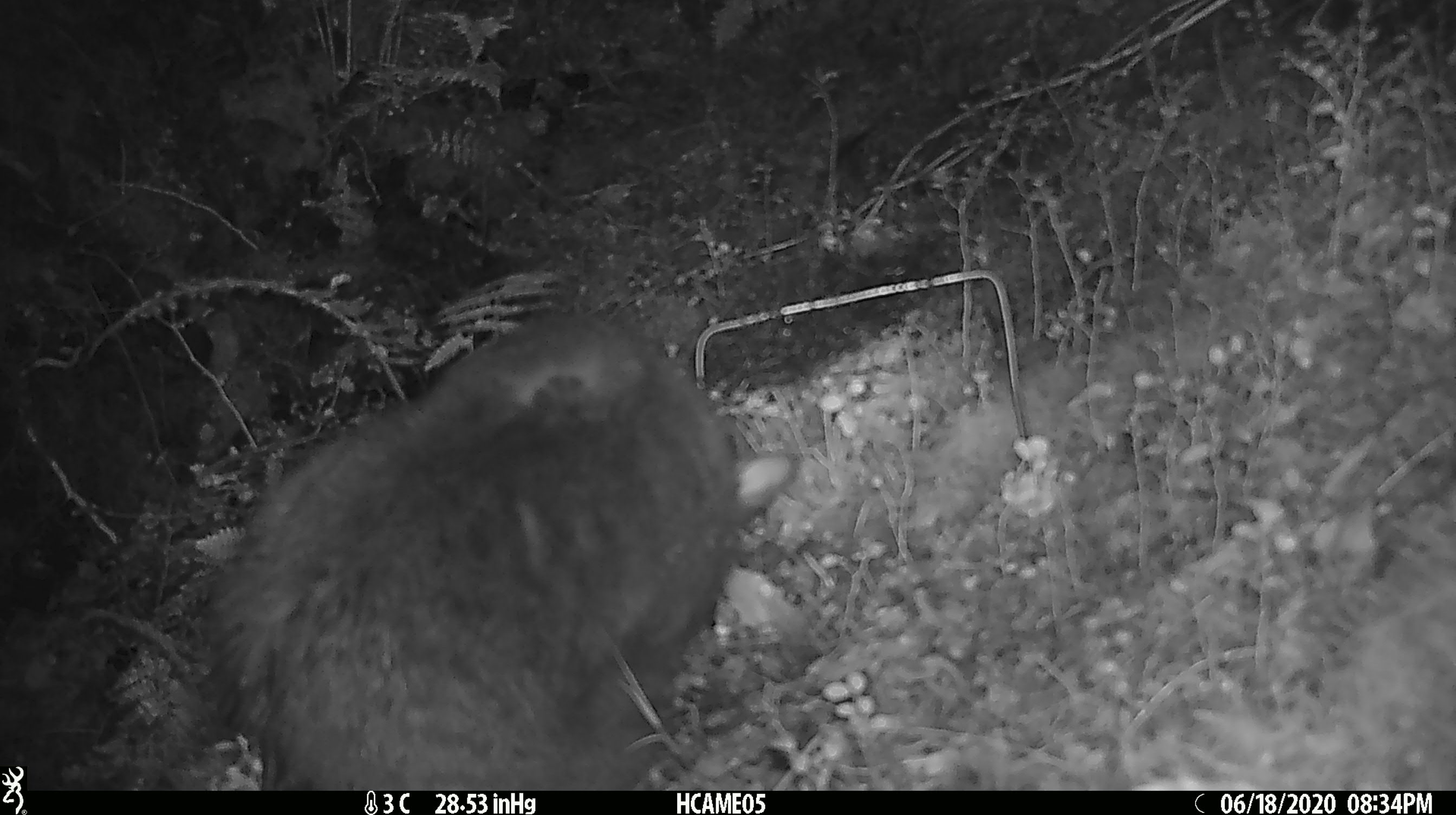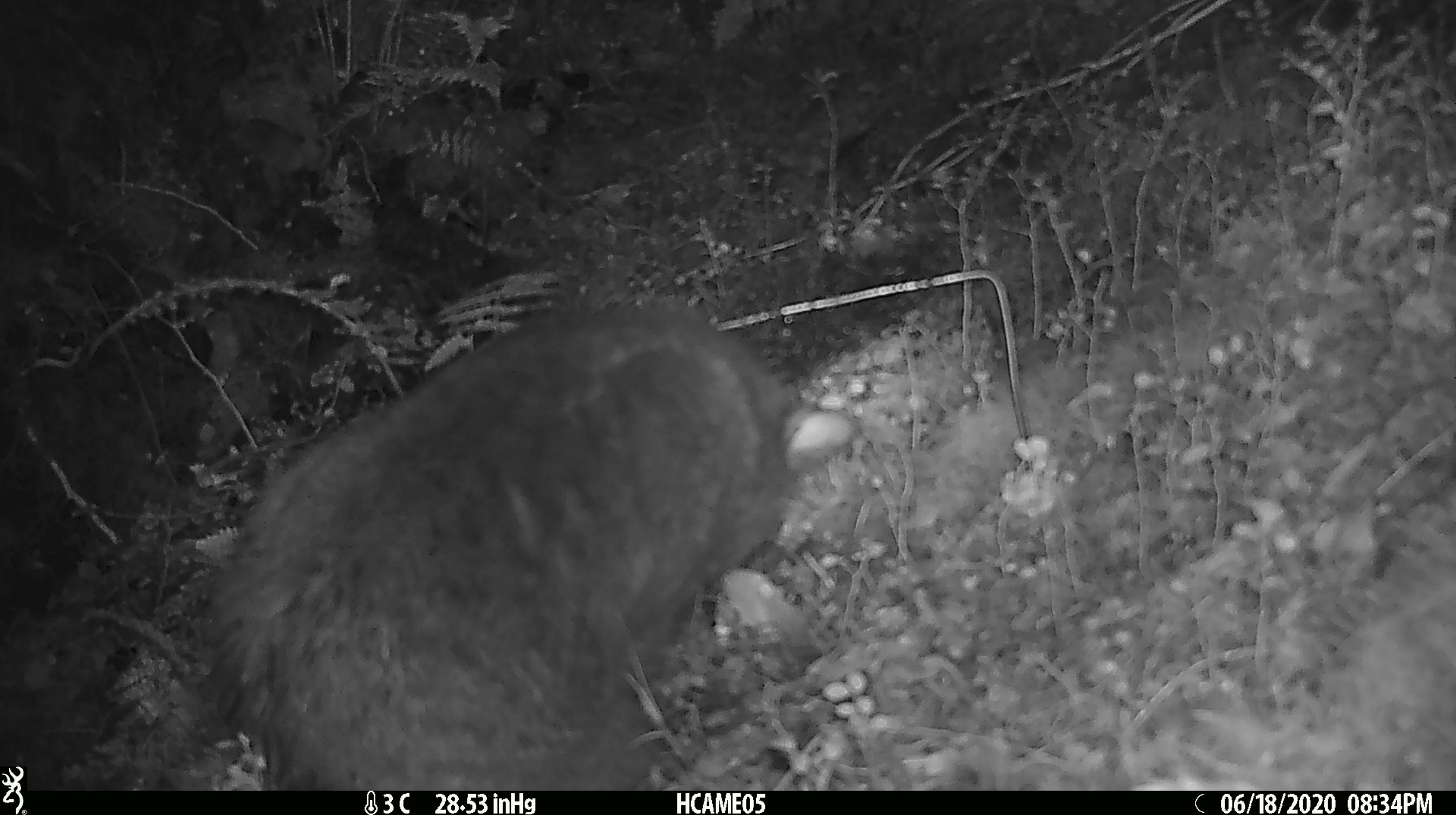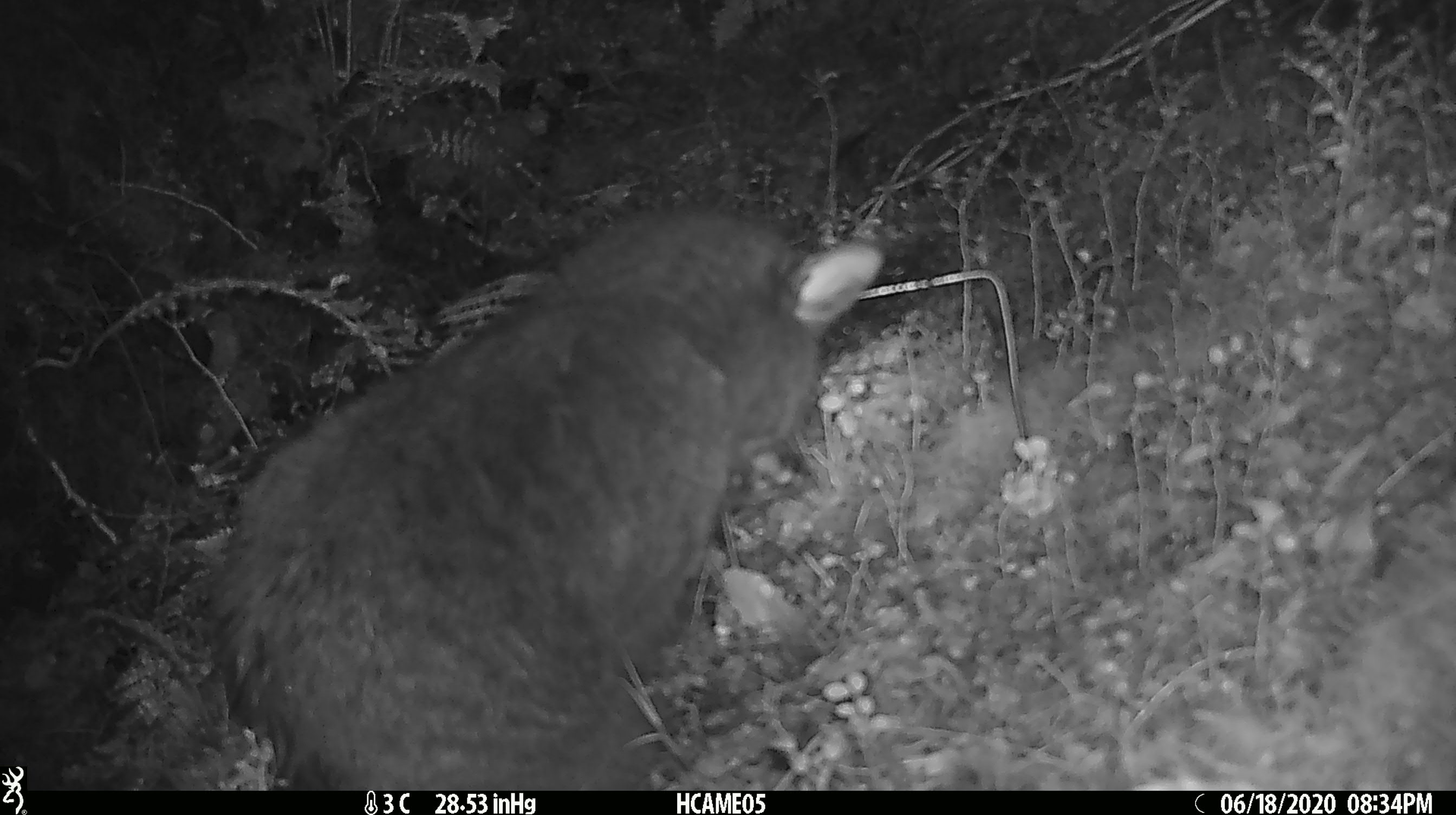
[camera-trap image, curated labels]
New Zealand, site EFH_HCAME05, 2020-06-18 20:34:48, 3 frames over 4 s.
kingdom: Animalia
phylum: Chordata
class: Mammalia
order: Carnivora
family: Felidae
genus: Felis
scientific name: Felis catus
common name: domestic cat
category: cat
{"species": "cat (domestic cat) (Felis catus)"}